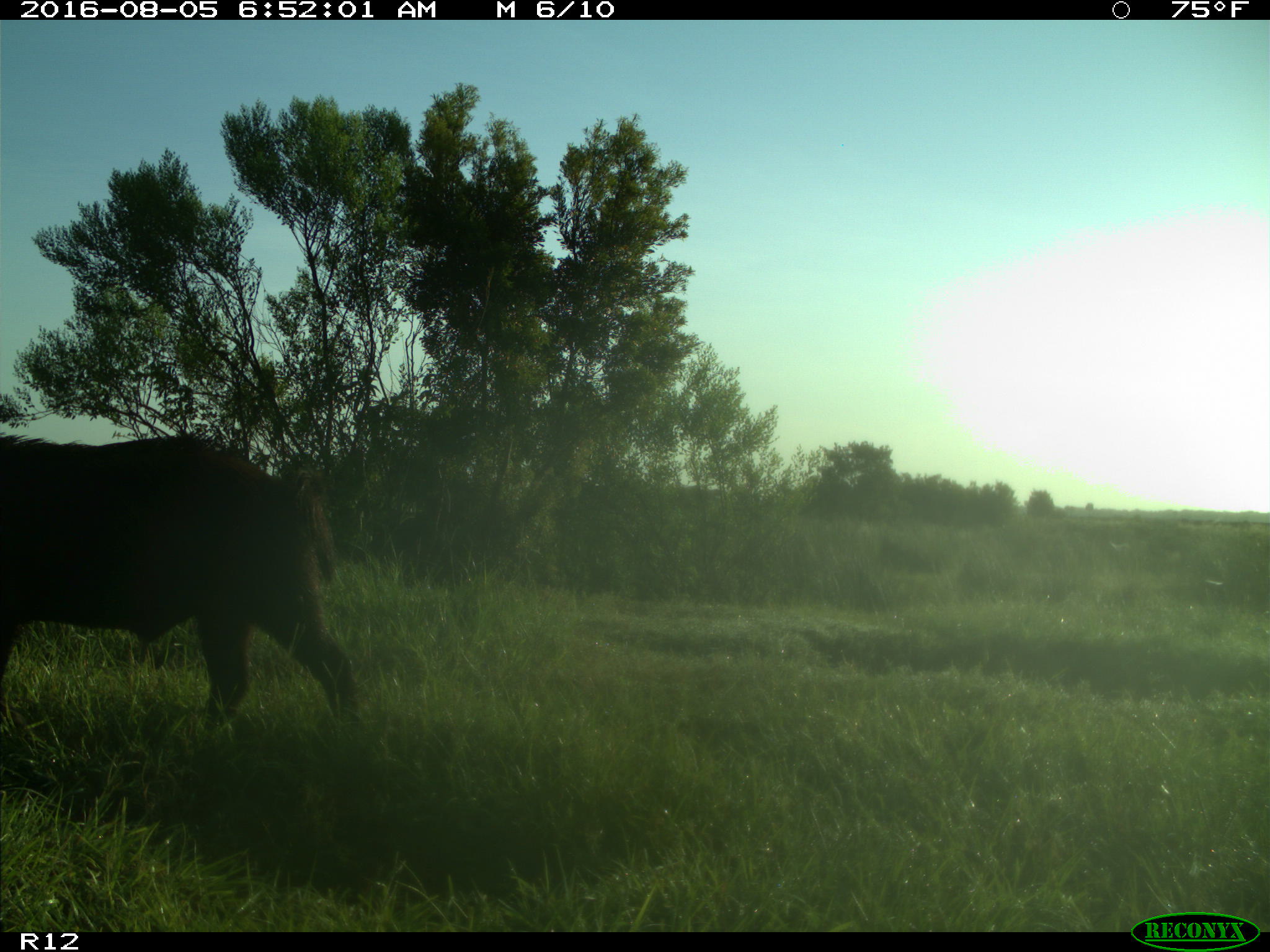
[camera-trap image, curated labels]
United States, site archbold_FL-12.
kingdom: Animalia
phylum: Chordata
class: Mammalia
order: Artiodactyla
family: Suidae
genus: Sus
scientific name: Sus scrofa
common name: wild boar